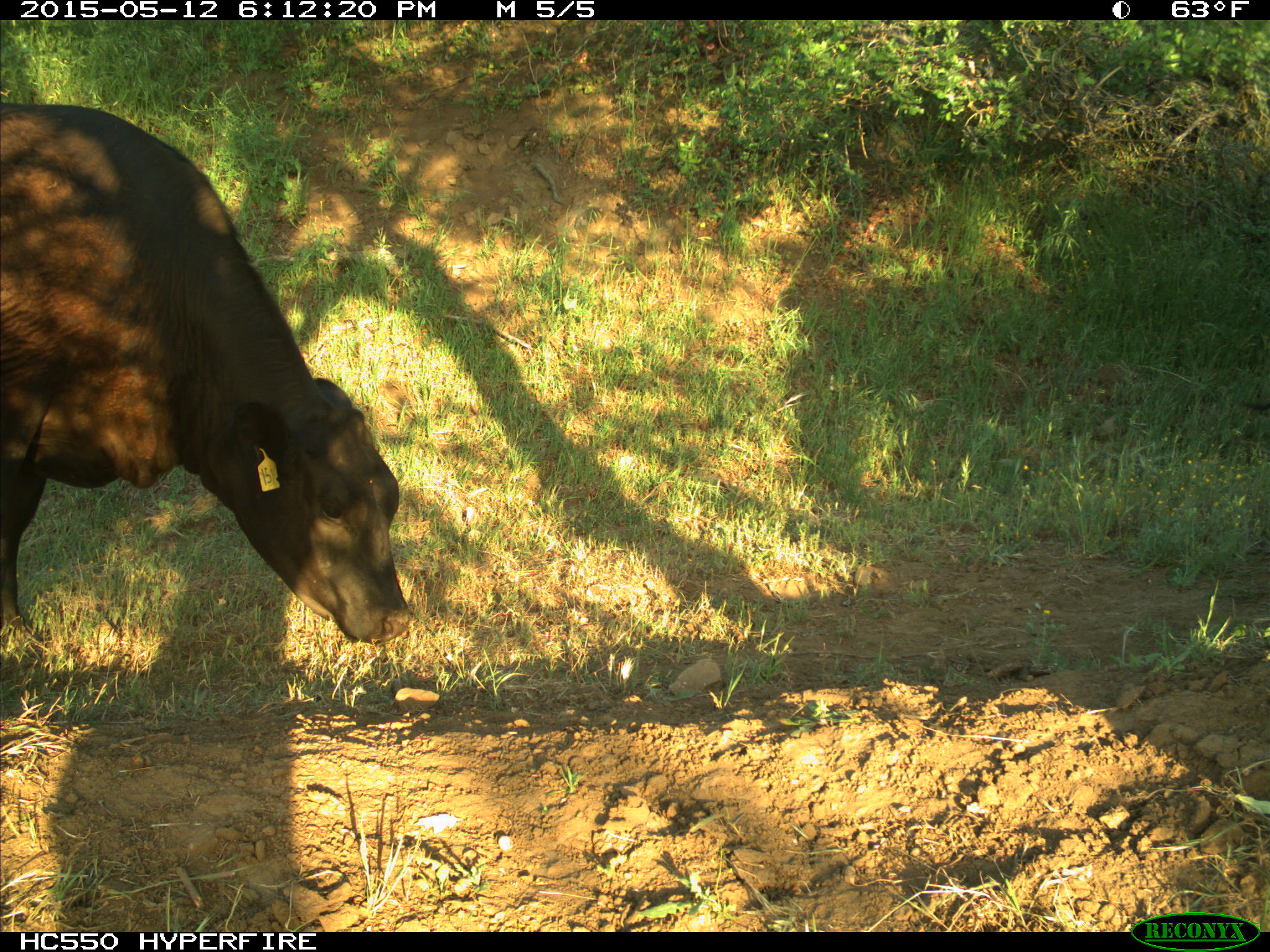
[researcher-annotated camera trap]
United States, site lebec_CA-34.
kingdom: Animalia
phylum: Chordata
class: Mammalia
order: Artiodactyla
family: Bovidae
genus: Bos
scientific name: Bos taurus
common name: domestic cow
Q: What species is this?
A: Bos taurus (domestic cow).